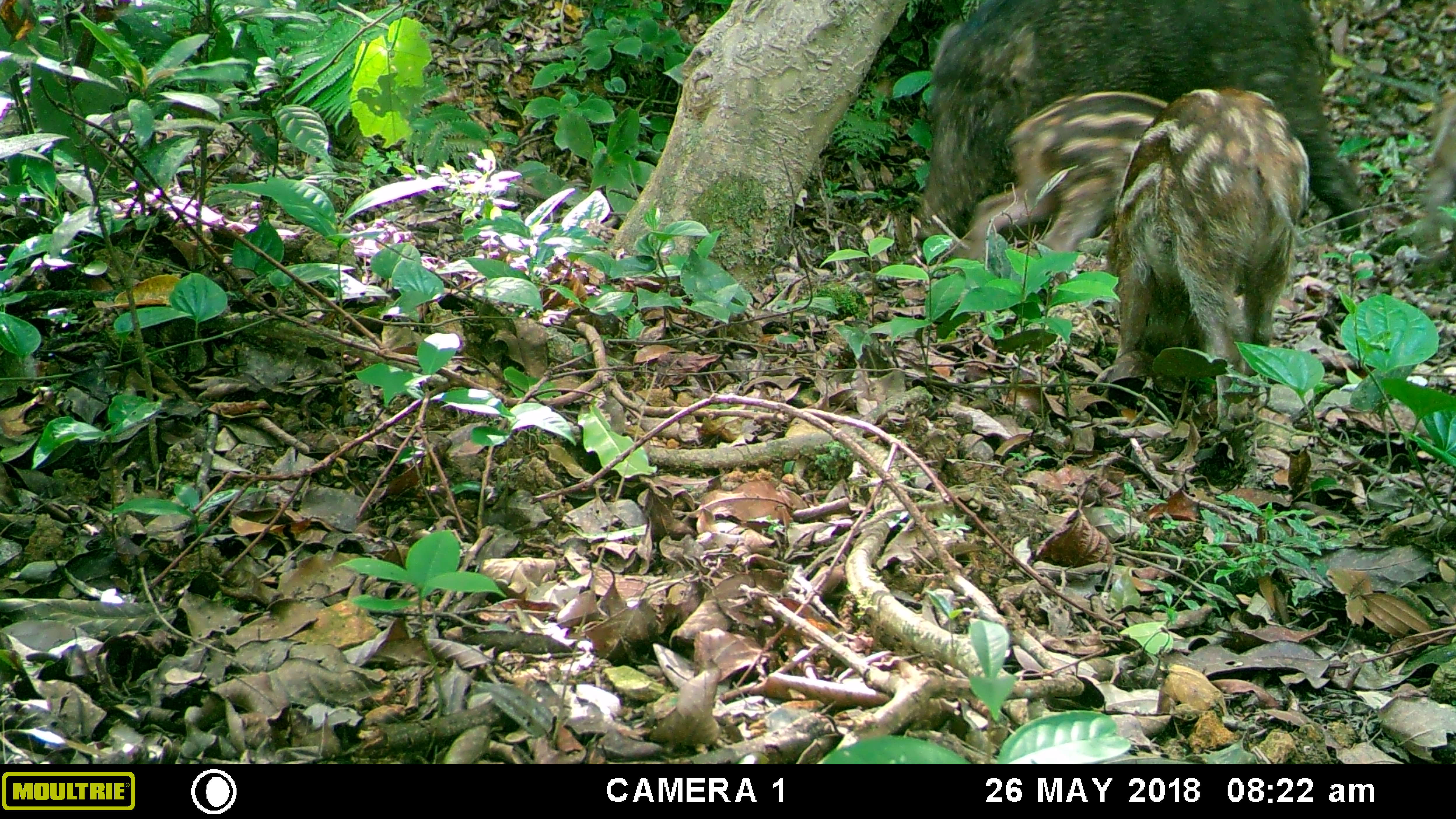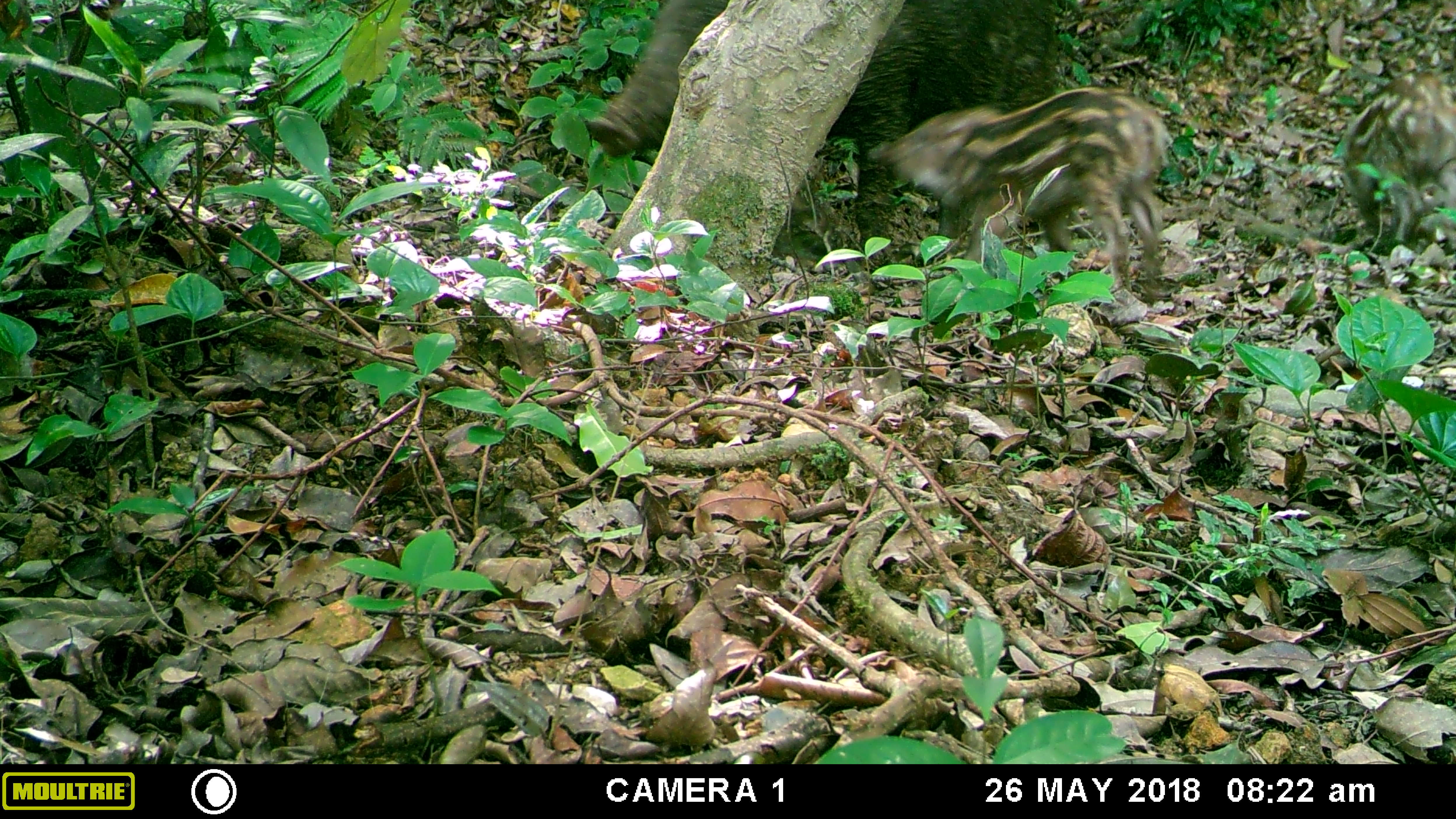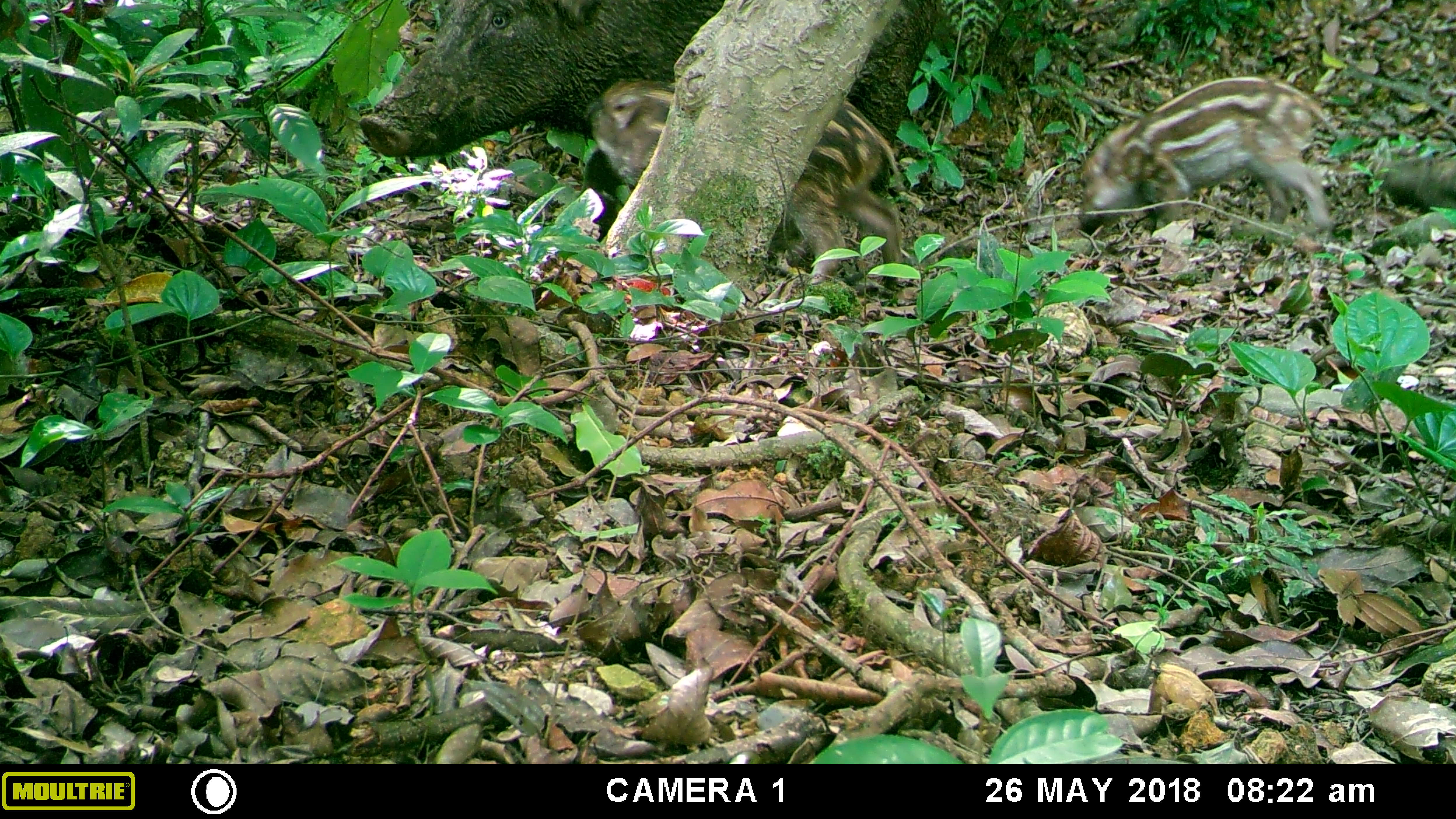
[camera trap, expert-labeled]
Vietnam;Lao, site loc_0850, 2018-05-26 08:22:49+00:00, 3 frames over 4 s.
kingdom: Animalia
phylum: Chordata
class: Mammalia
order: Artiodactyla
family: Suidae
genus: Sus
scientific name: Sus scrofa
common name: eurasian wild pig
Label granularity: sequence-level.